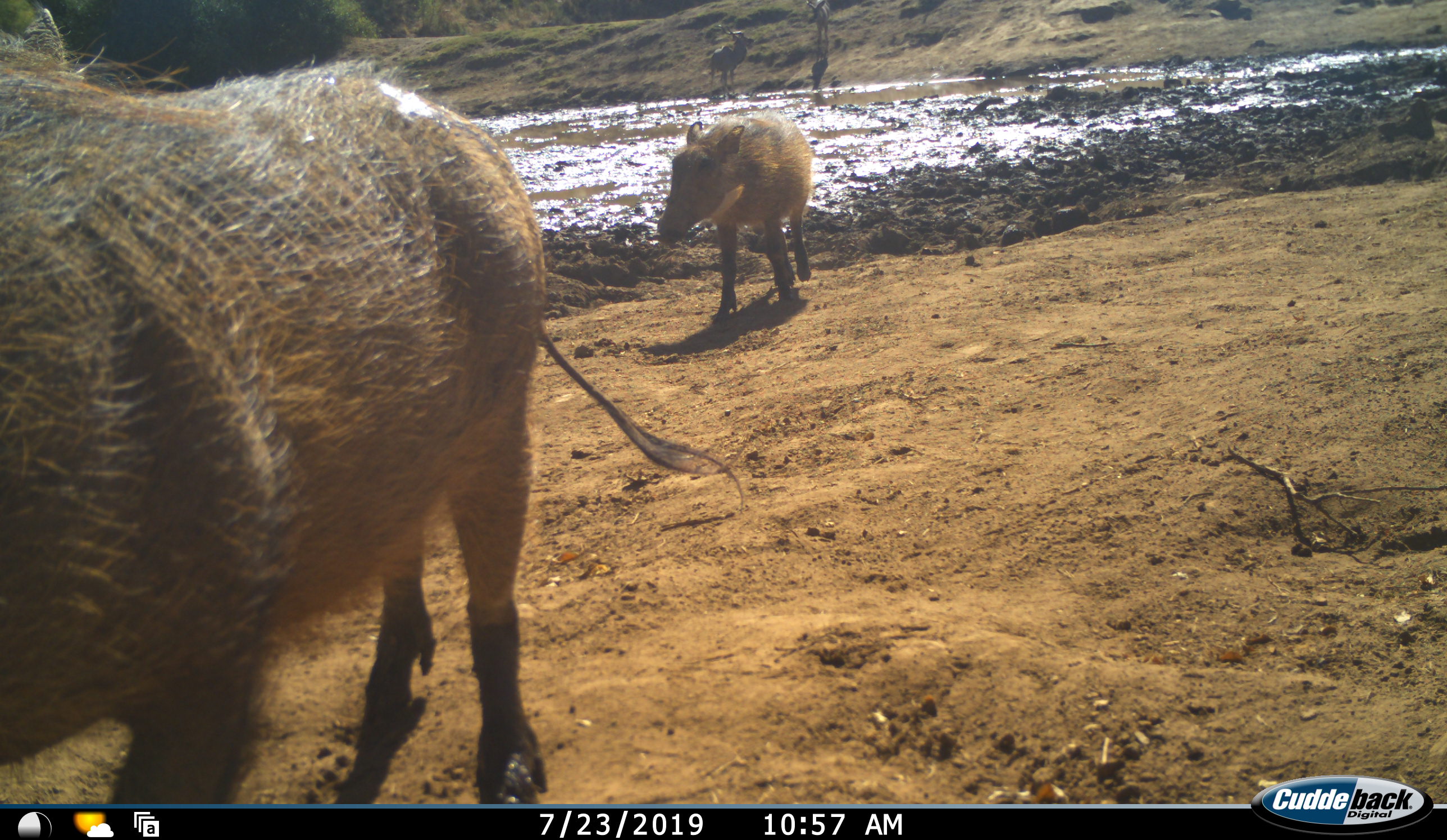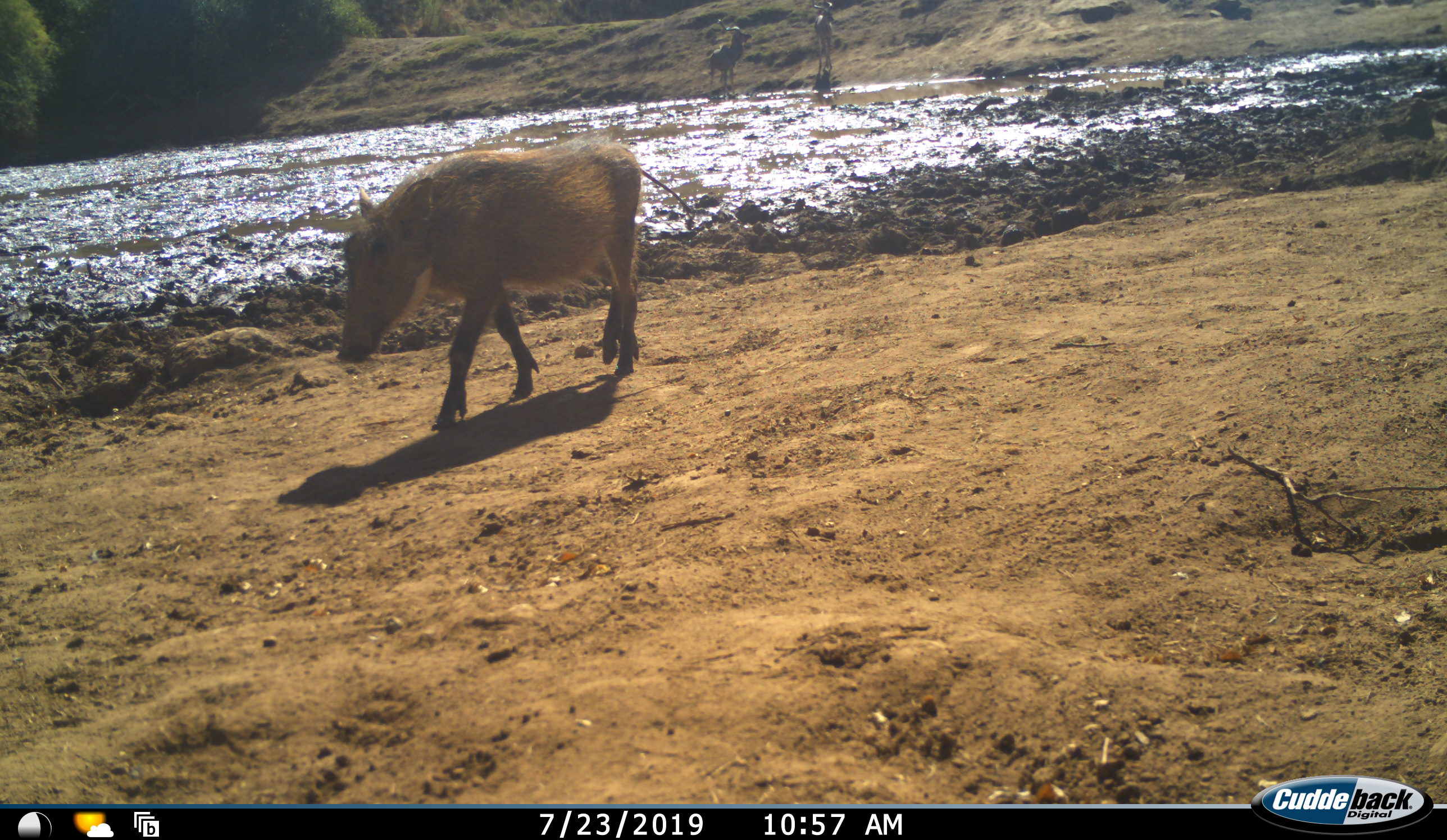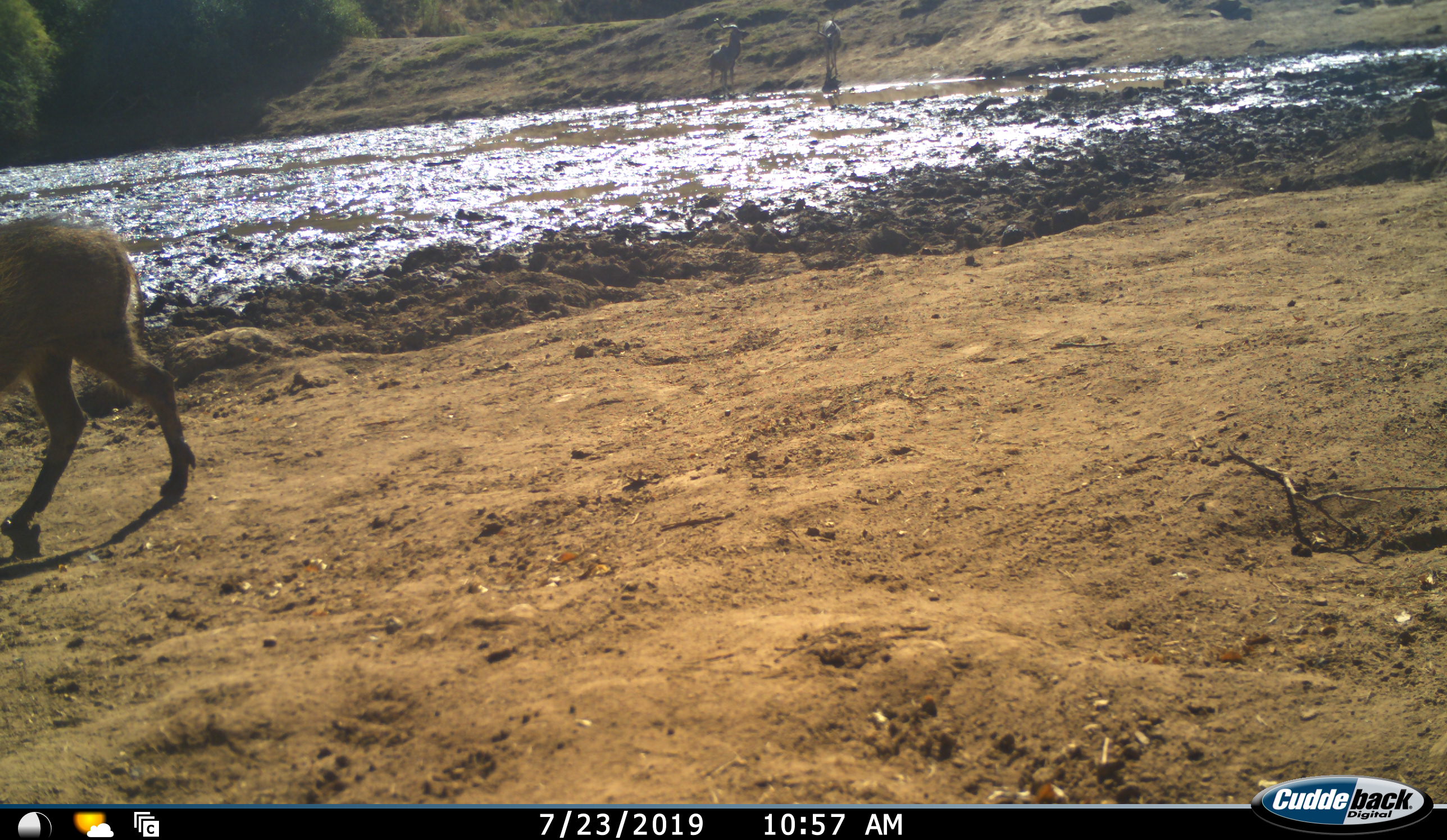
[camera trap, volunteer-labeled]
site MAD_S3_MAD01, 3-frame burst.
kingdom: Animalia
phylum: Chordata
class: Mammalia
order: Artiodactyla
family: Suidae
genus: Potamochoerus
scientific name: Potamochoerus larvatus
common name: bushpig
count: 2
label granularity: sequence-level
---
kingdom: Animalia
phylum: Chordata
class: Mammalia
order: Artiodactyla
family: Suidae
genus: Phacochoerus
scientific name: Phacochoerus africanus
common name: warthog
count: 2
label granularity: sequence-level